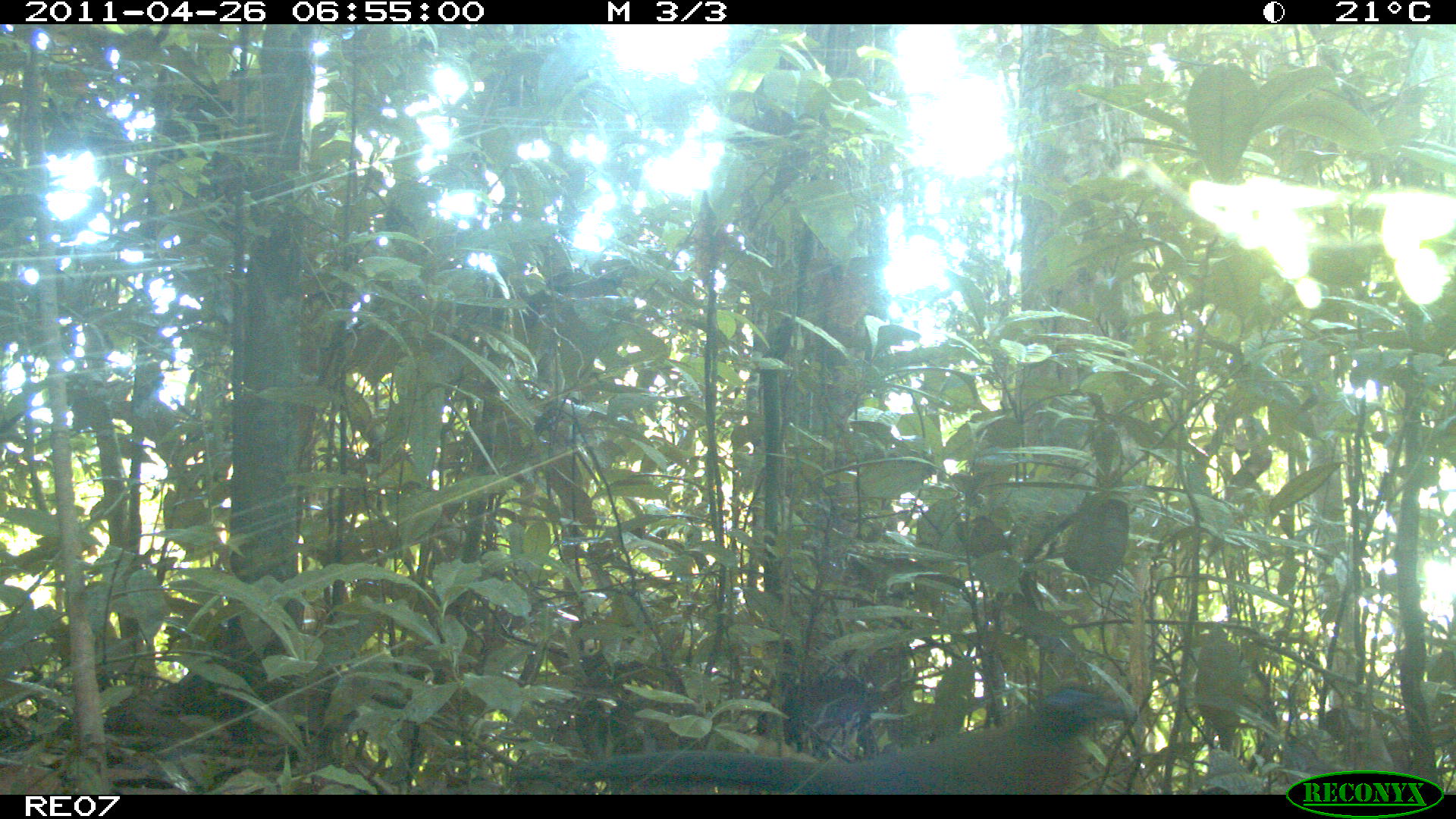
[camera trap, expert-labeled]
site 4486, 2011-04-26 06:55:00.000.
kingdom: Animalia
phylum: Chordata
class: Aves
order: Cuculiformes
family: Cuculidae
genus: Coua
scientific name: Coua serriana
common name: red-breasted coua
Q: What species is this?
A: Coua serriana (red-breasted coua).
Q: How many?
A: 1.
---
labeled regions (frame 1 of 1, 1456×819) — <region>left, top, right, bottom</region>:
coua serriana: <region>569, 685, 1133, 795</region>